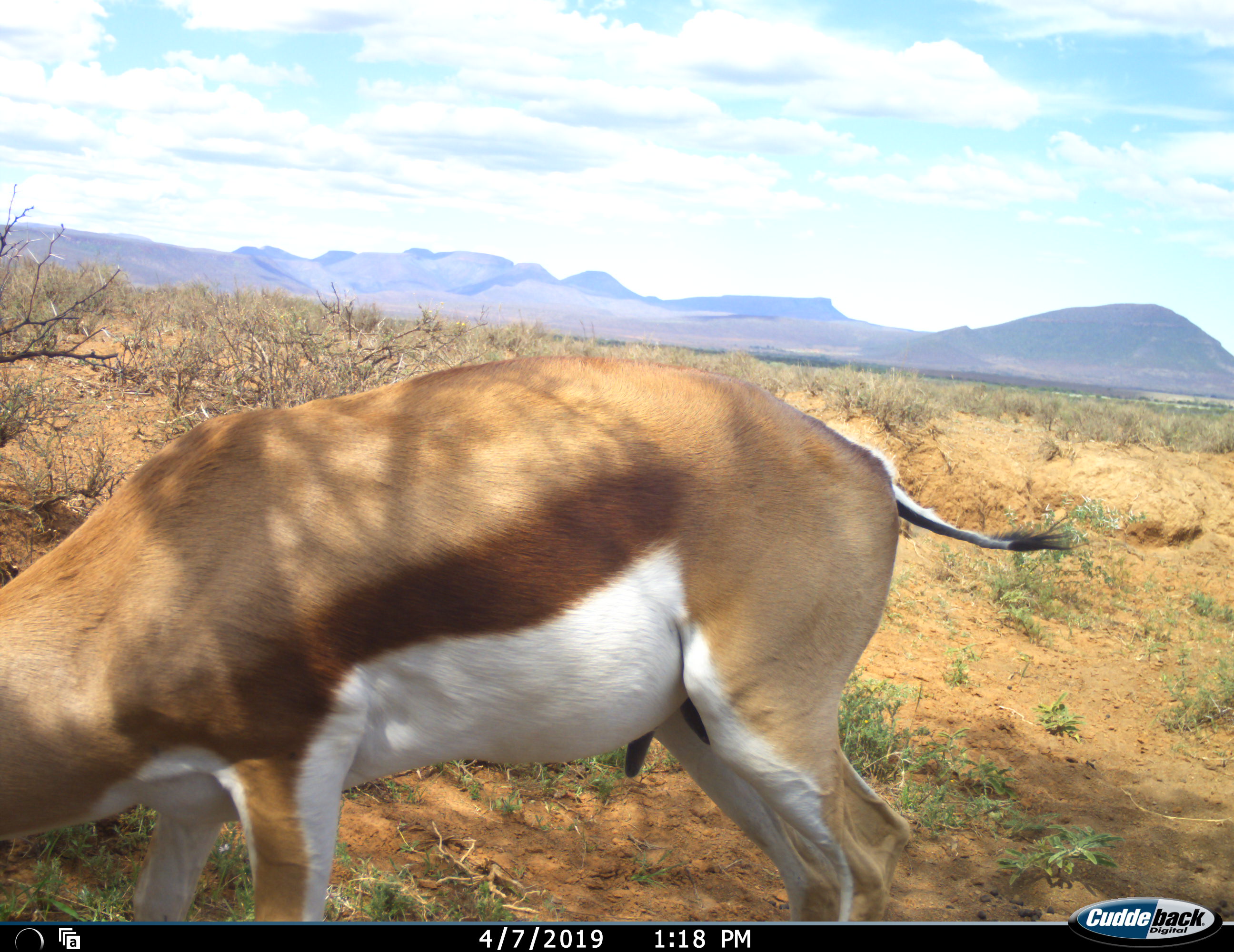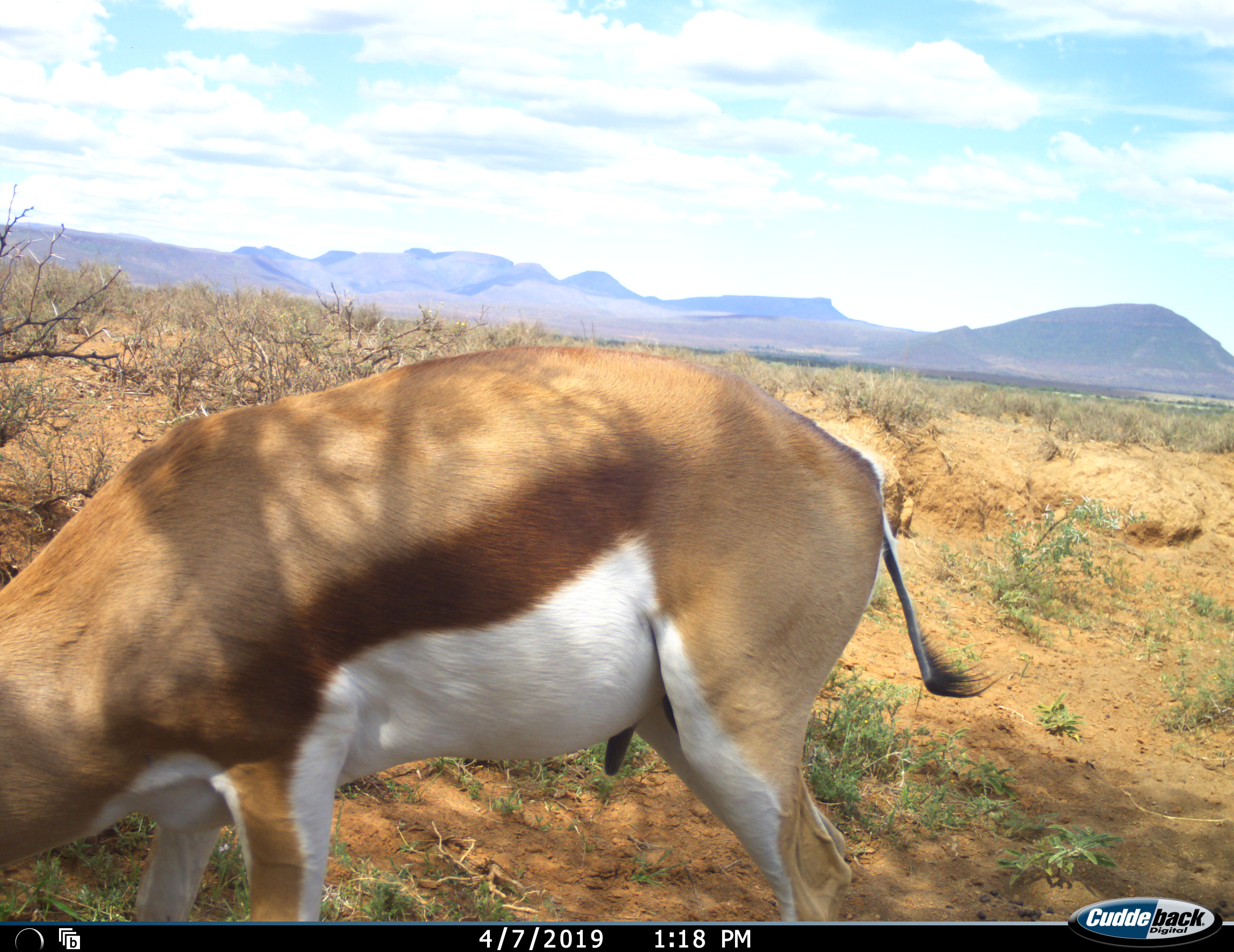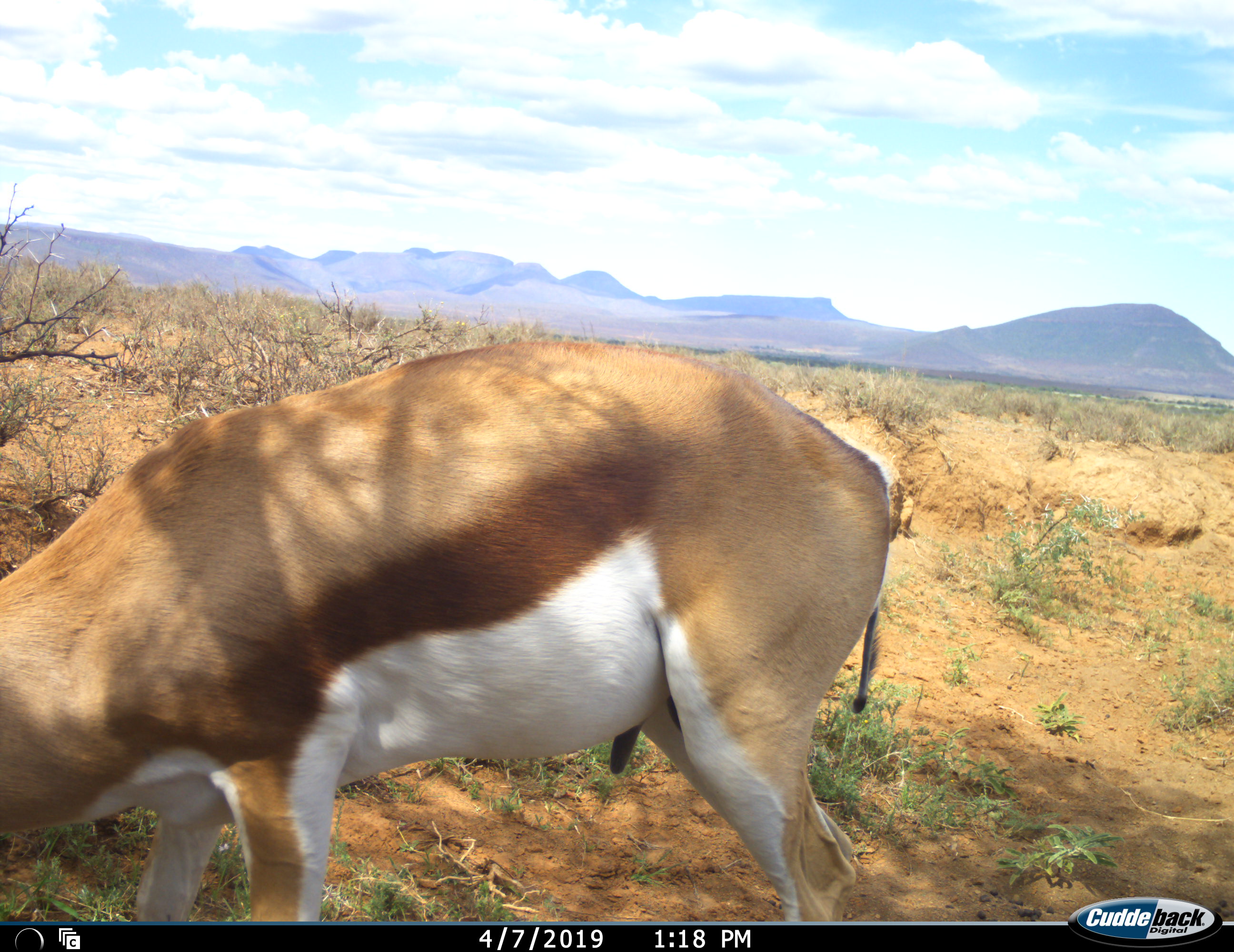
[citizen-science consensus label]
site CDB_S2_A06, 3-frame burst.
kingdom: Animalia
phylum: Chordata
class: Mammalia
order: Artiodactyla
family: Bovidae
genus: Antidorcas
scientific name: Antidorcas marsupialis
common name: springbok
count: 1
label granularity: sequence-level